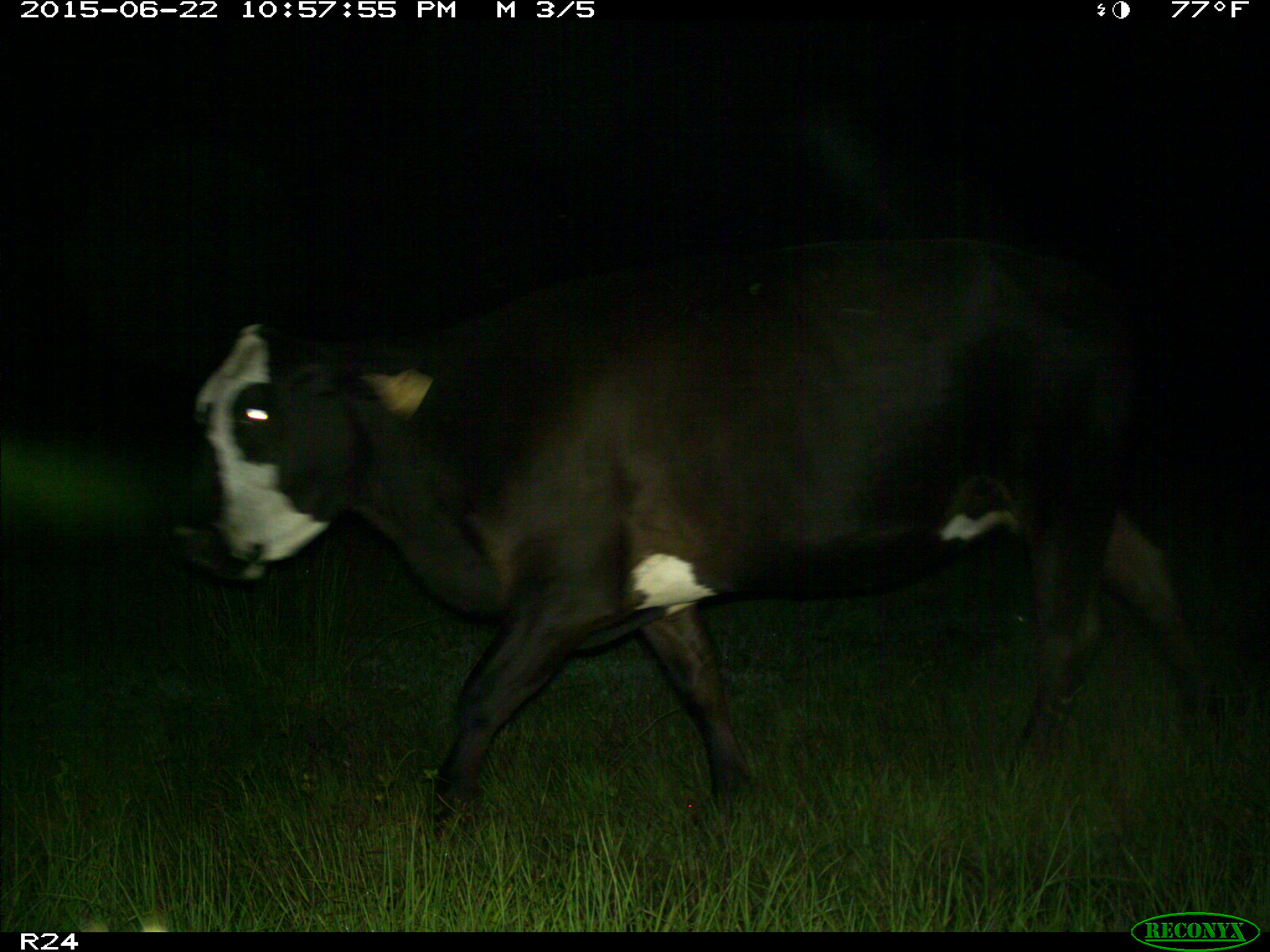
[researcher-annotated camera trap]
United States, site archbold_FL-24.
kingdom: Animalia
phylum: Chordata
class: Mammalia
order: Artiodactyla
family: Bovidae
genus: Bos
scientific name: Bos taurus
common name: domestic cow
Bos taurus (domestic cow).